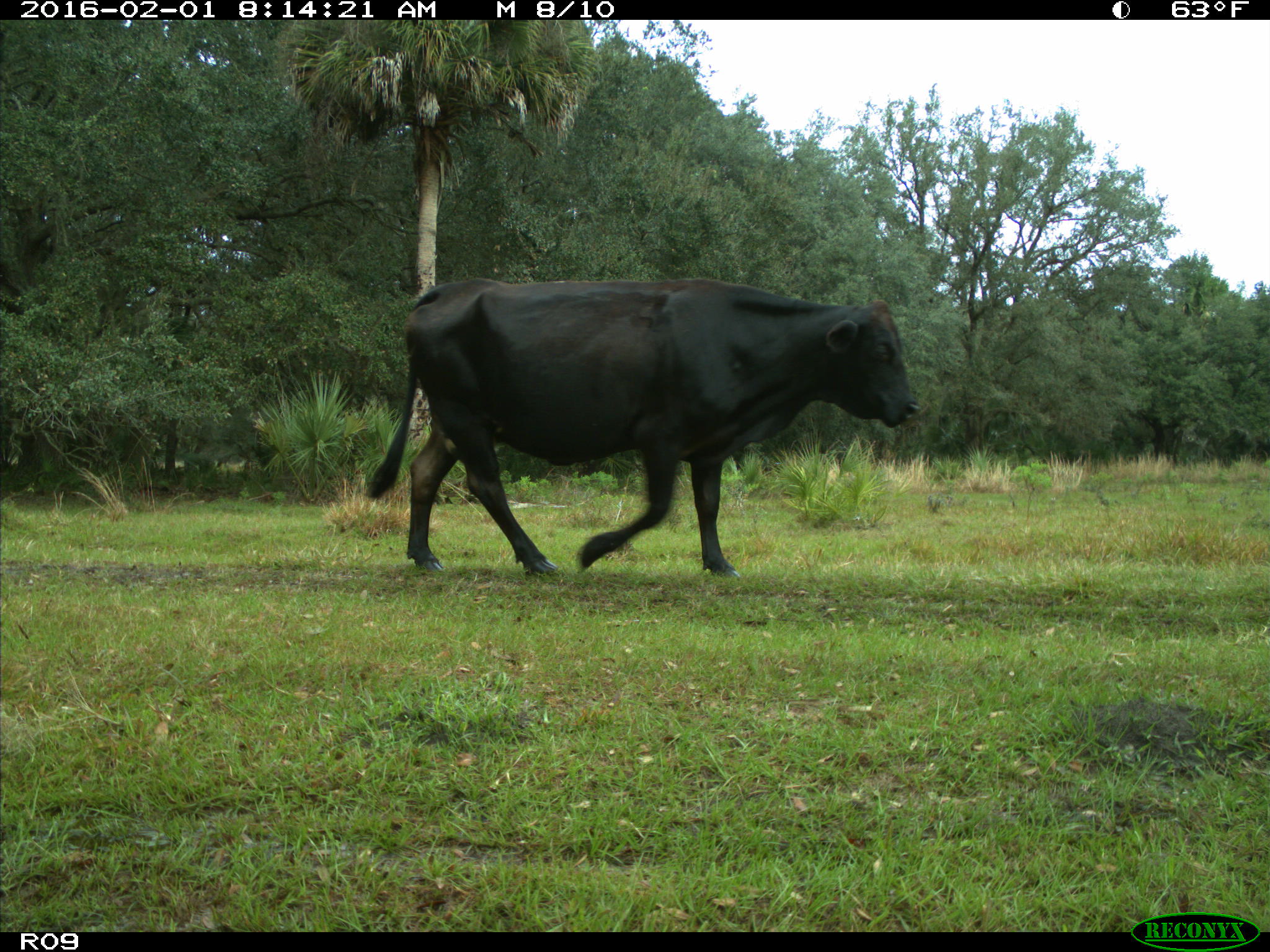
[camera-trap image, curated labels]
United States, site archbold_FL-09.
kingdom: Animalia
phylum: Chordata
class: Mammalia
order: Artiodactyla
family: Bovidae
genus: Bos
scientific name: Bos taurus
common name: domestic cow